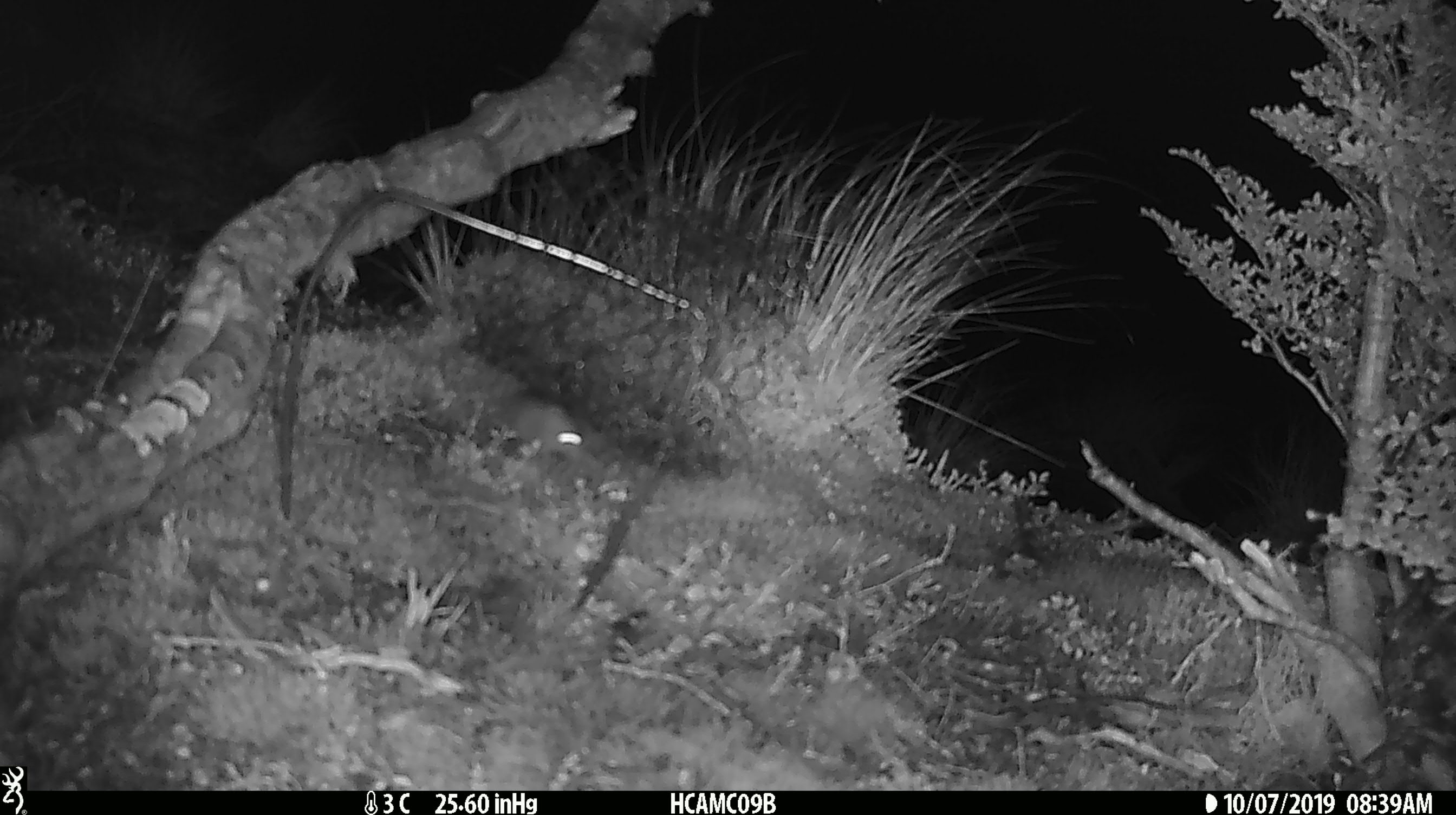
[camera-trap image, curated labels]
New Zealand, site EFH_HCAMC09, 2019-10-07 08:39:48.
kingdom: Animalia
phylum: Chordata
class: Mammalia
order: Rodentia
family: Muridae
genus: Mus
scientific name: Mus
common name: mouse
Mouse (Mus).